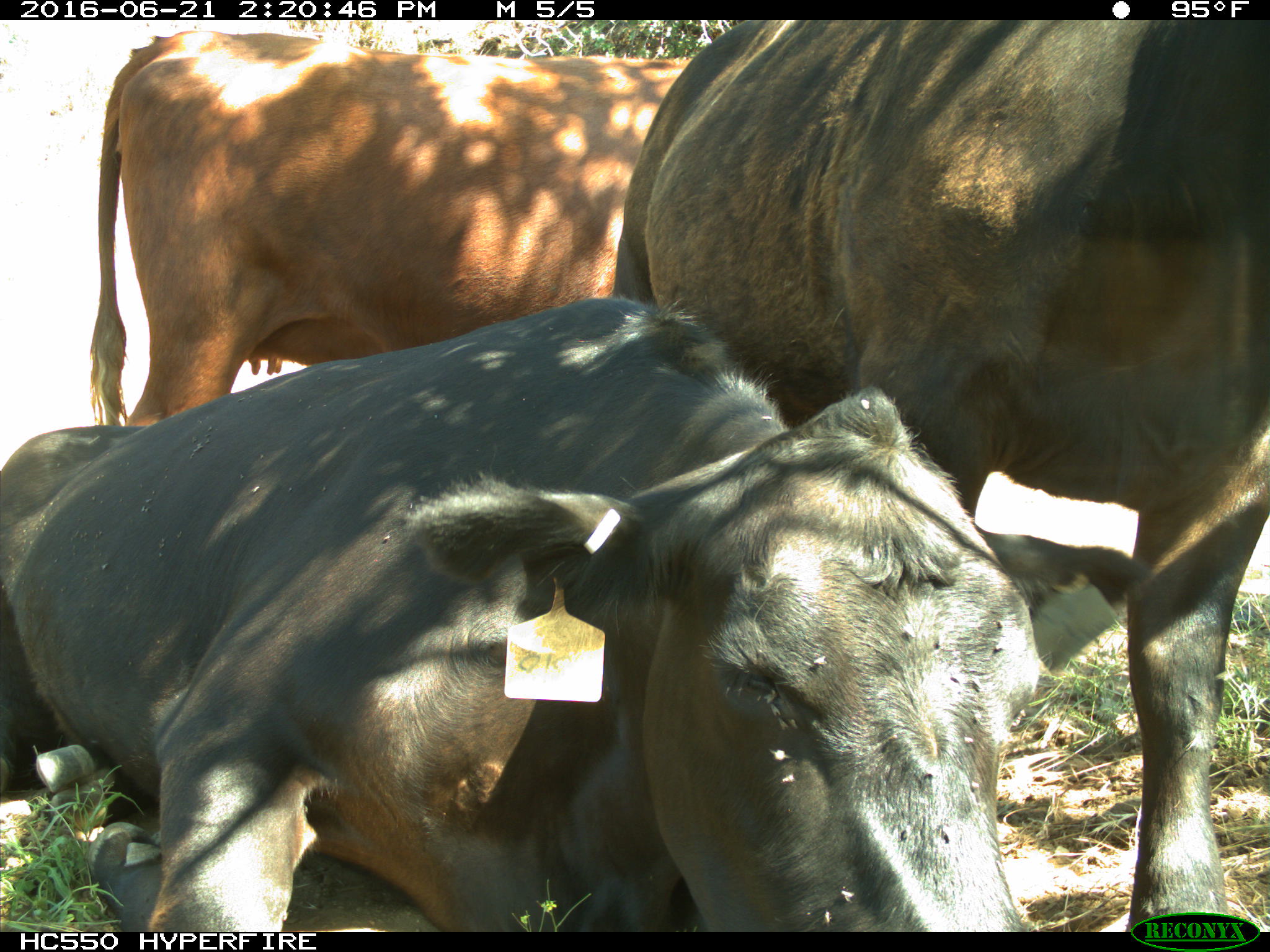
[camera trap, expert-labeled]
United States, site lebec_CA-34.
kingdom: Animalia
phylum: Chordata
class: Mammalia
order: Artiodactyla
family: Bovidae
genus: Bos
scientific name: Bos taurus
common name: domestic cow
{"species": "Bos taurus (domestic cow)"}